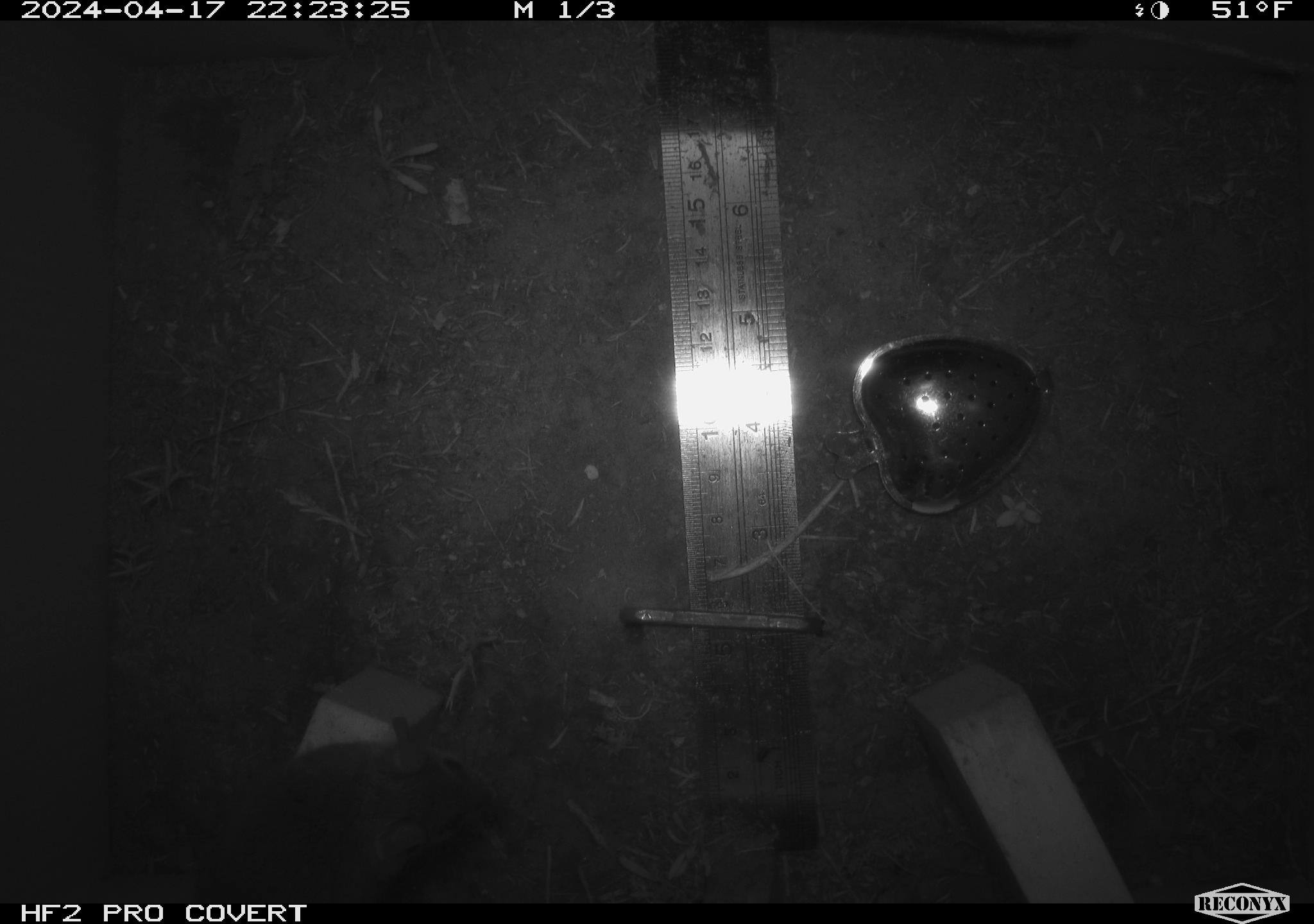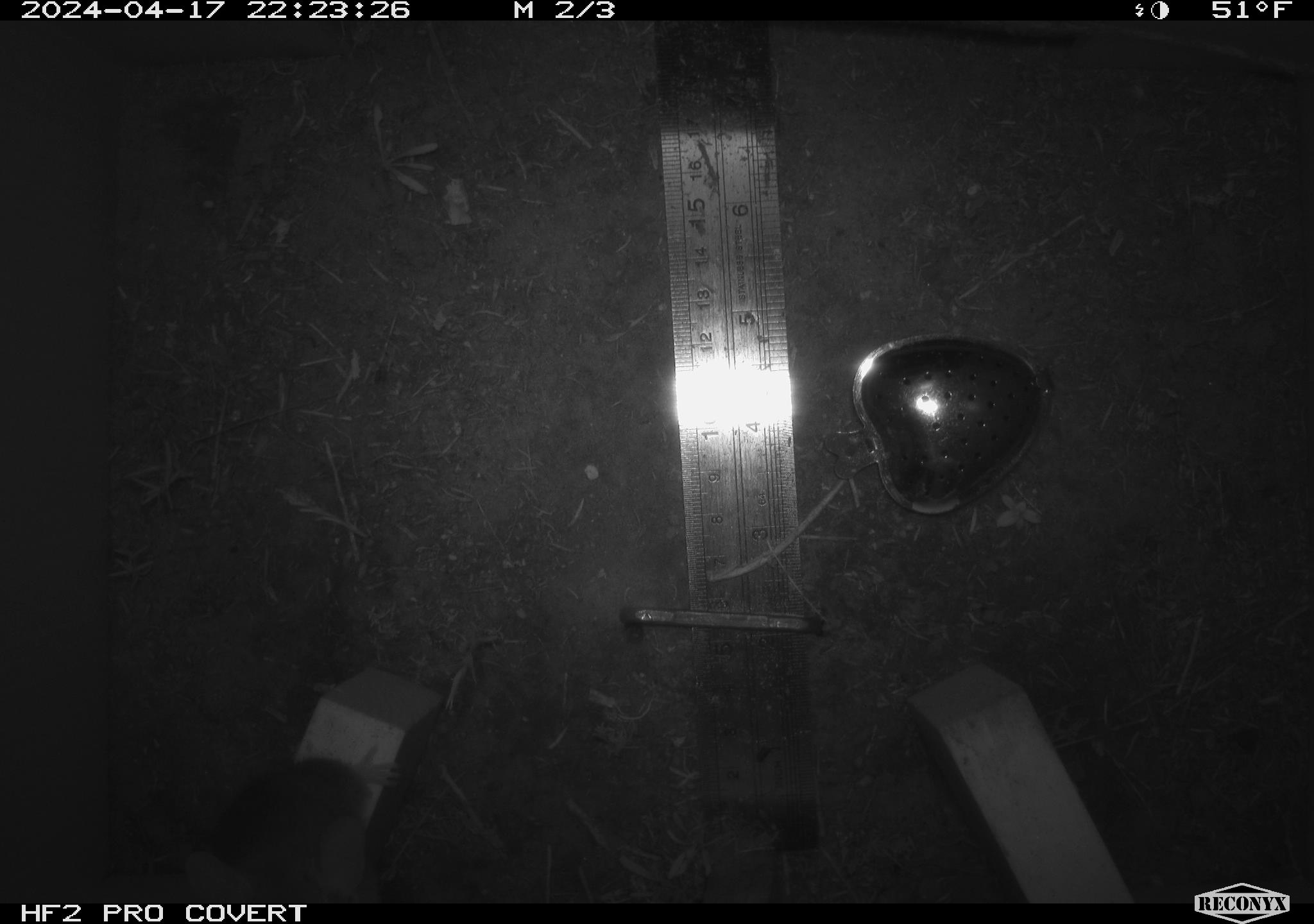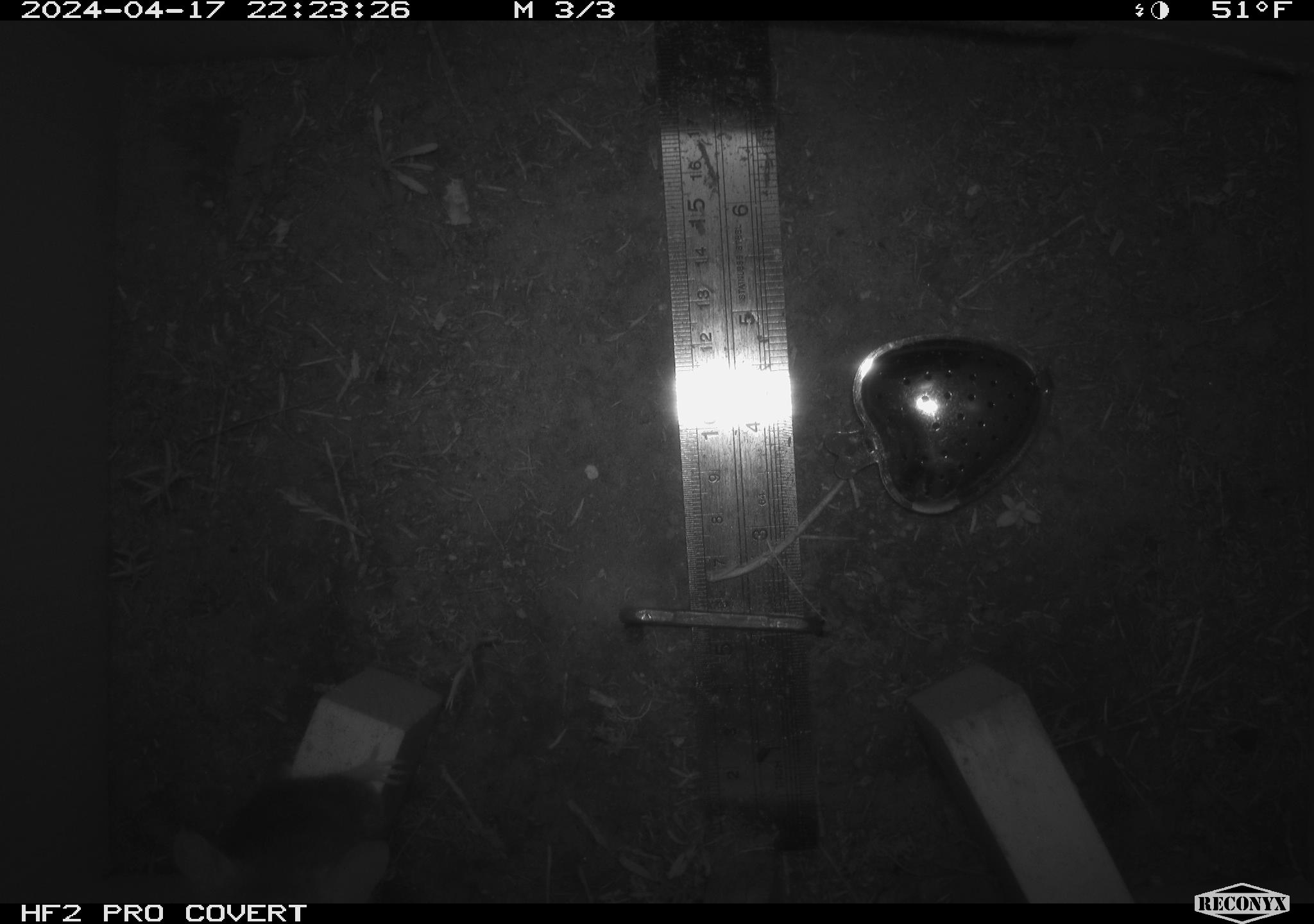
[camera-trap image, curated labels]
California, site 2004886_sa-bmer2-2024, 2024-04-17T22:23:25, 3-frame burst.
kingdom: Animalia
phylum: Chordata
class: Mammalia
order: Rodentia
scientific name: Rodentia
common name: mouse species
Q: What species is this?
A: Mouse species (Rodentia).